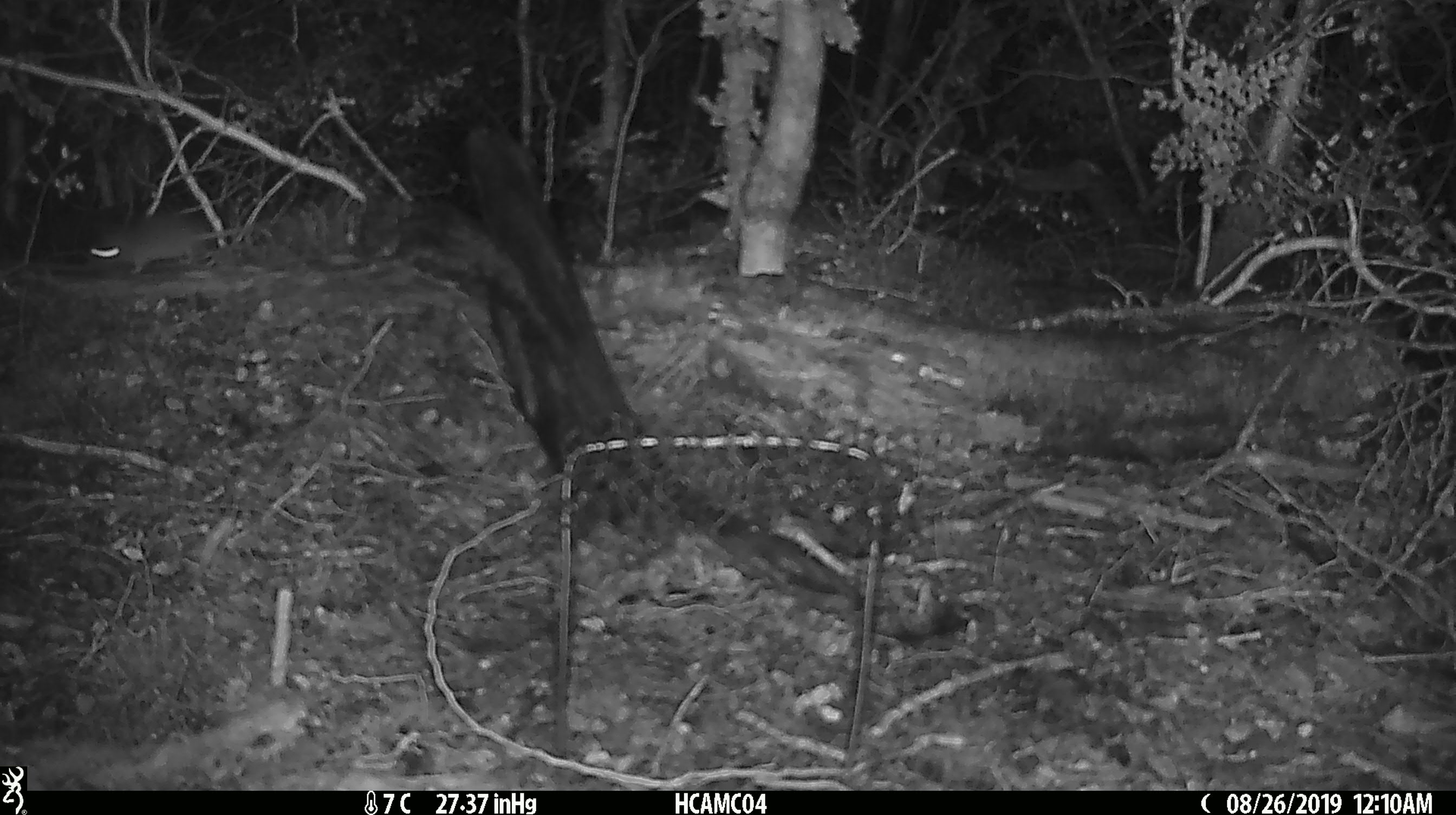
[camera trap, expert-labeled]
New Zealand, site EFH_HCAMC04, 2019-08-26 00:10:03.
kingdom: Animalia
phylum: Chordata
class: Mammalia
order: Rodentia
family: Muridae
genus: Mus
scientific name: Mus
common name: mouse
Mouse (Mus).